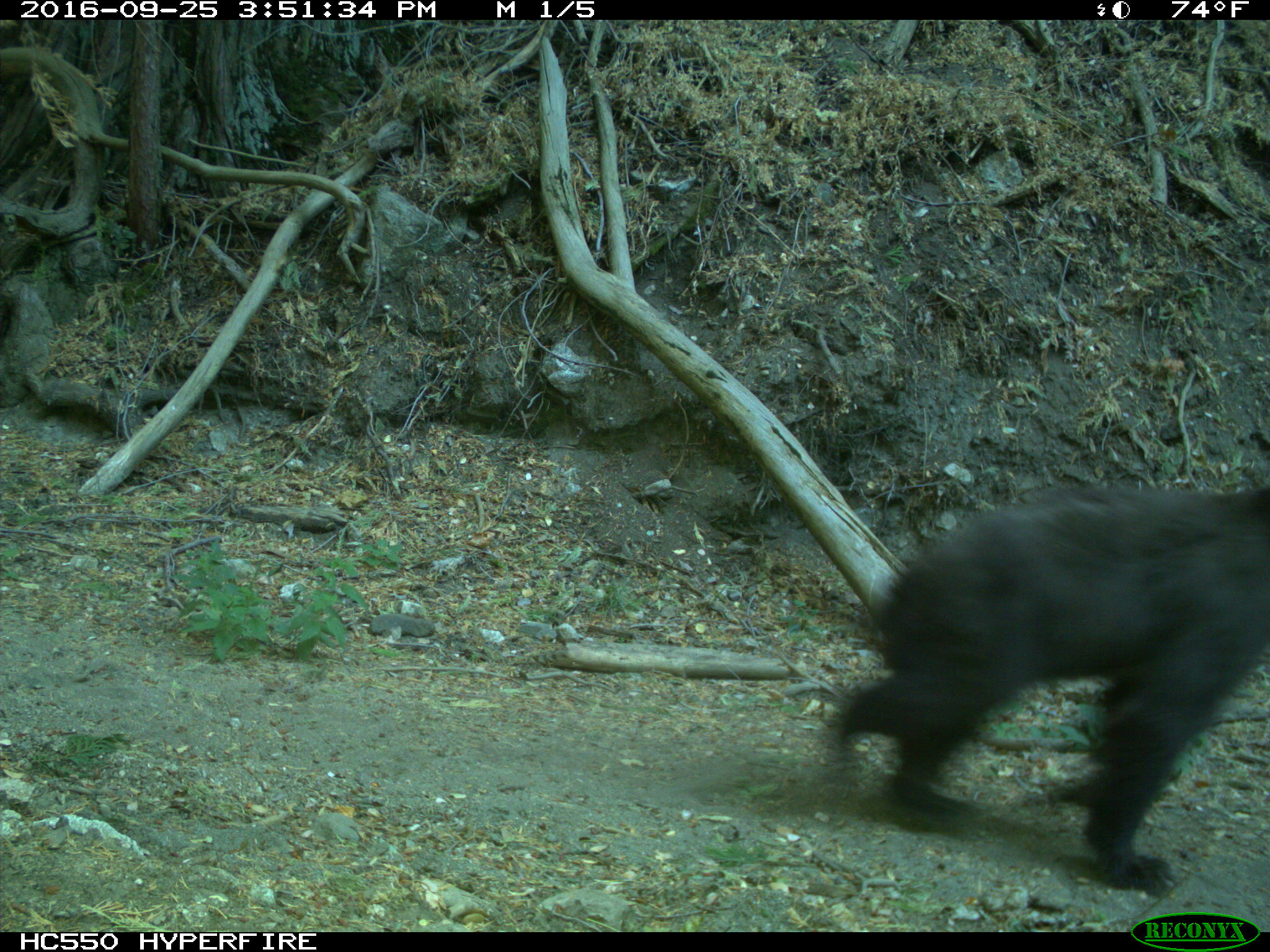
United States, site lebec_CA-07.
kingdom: Animalia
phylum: Chordata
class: Mammalia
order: Carnivora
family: Ursidae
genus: Ursus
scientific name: Ursus americanus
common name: american black bear